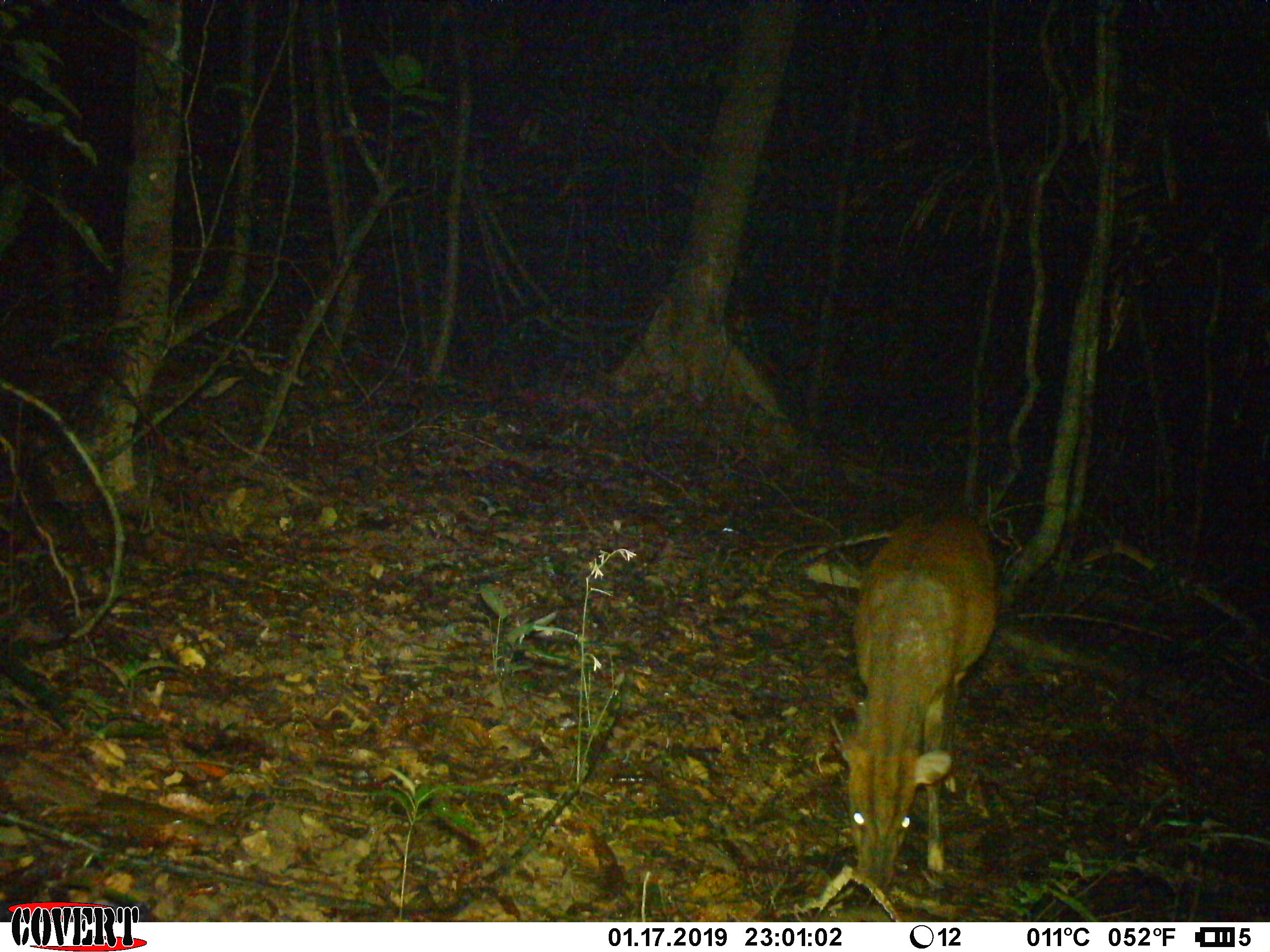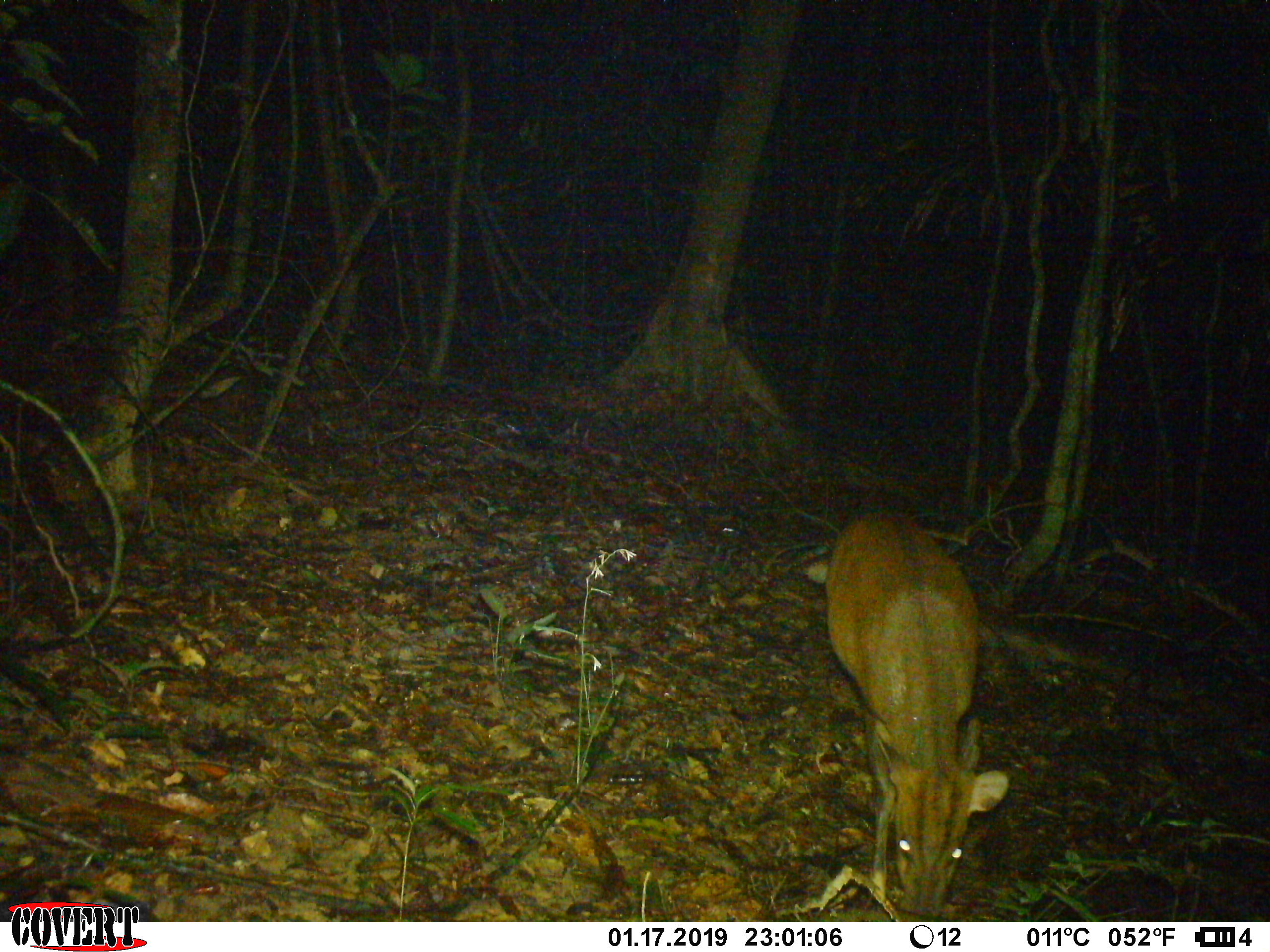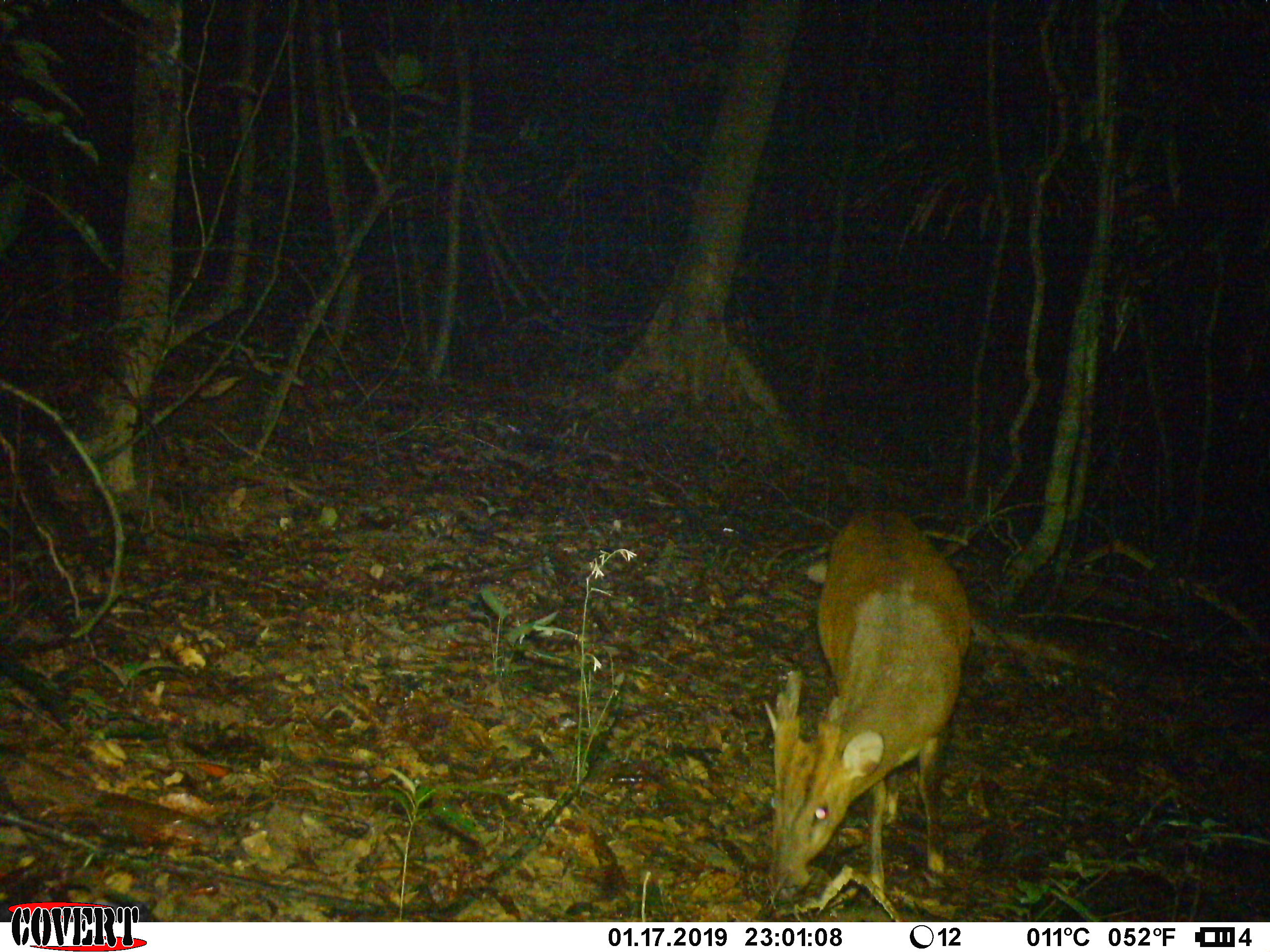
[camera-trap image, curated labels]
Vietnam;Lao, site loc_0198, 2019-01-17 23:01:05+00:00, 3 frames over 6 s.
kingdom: Animalia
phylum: Chordata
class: Mammalia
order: Artiodactyla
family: Cervidae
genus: Muntiacus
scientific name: Muntiacus vuquangensis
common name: large-antlered muntjac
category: large antlered muntjac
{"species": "large antlered muntjac (large-antlered muntjac) (Muntiacus vuquangensis)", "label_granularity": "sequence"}